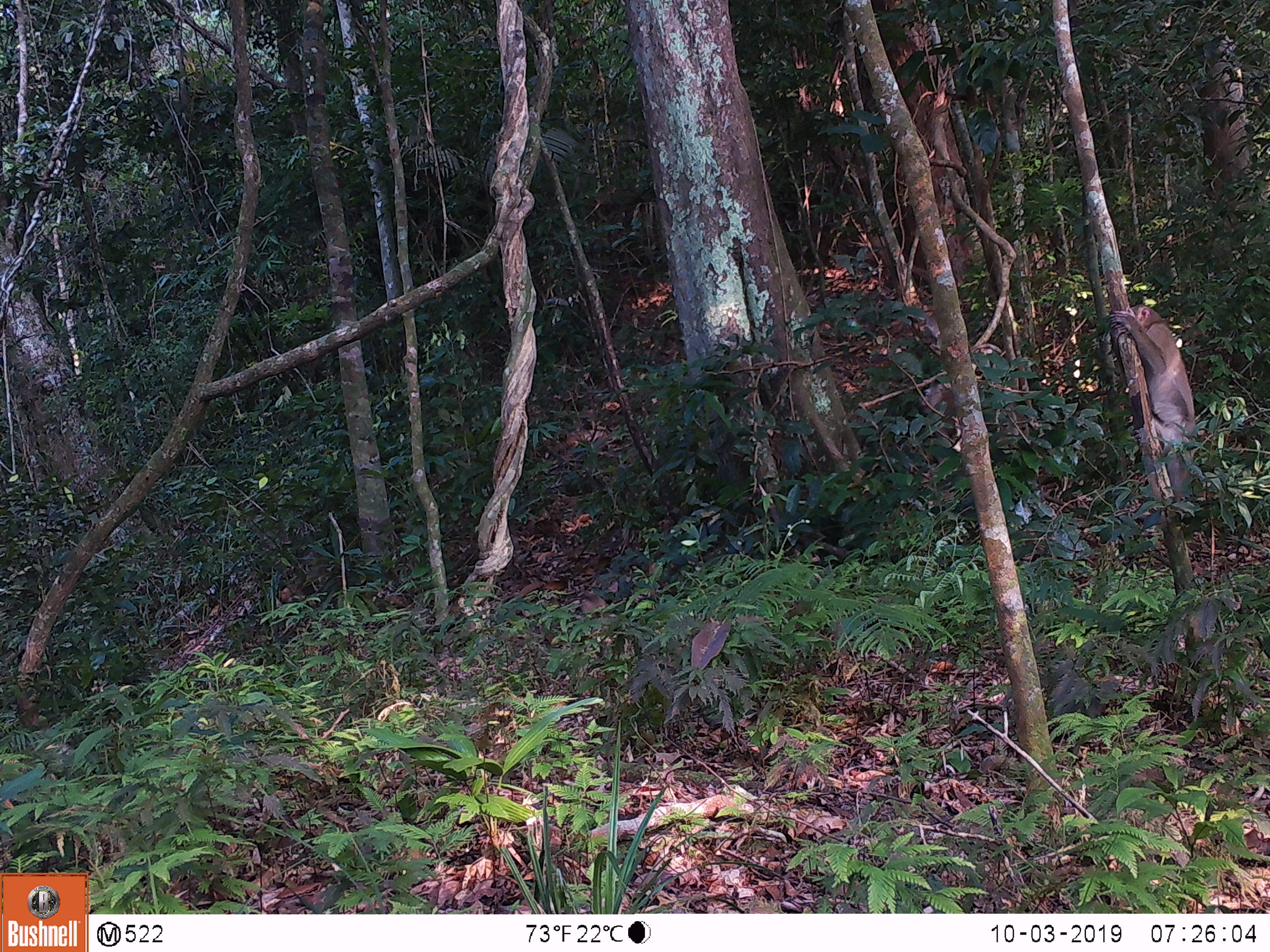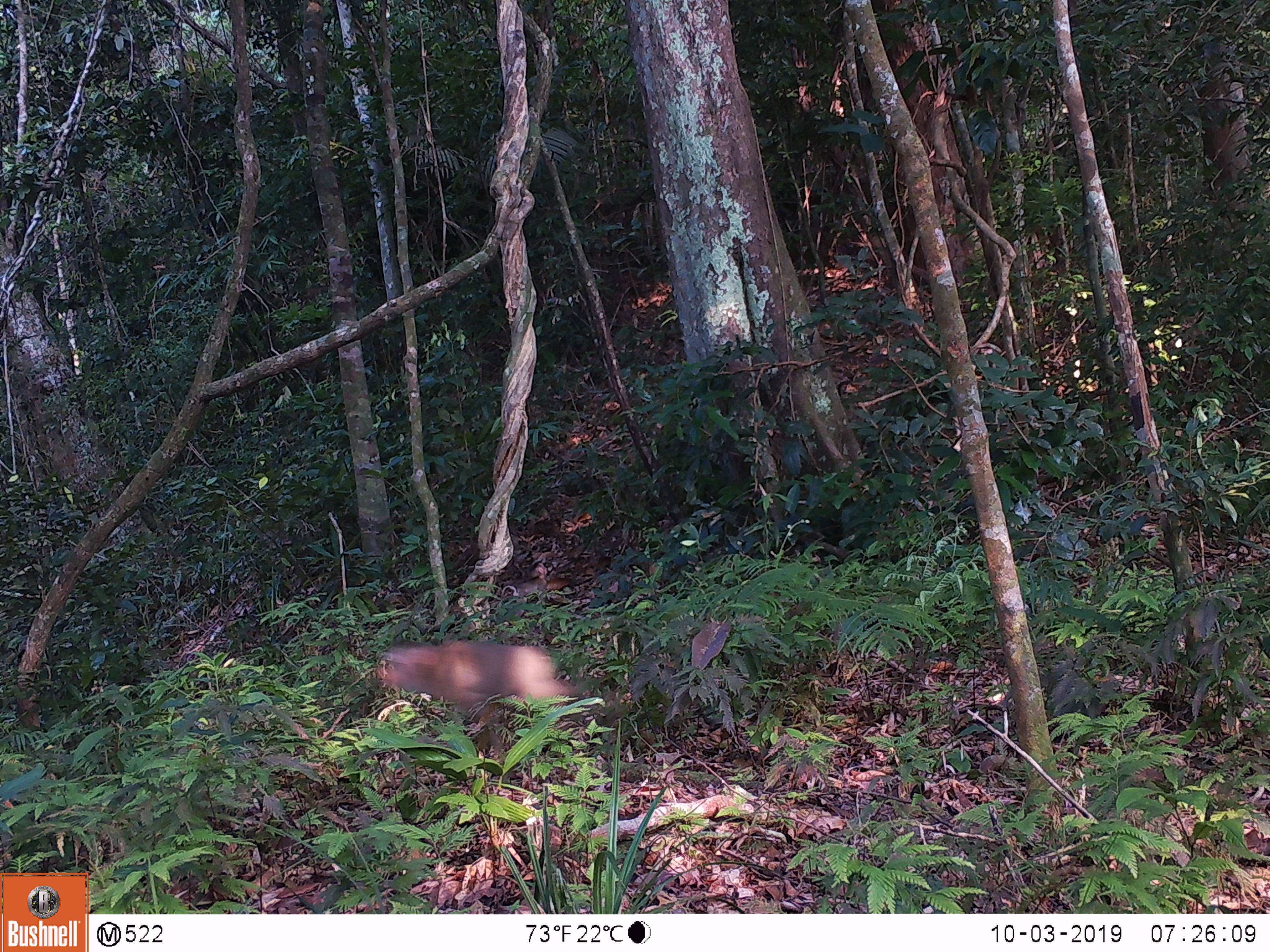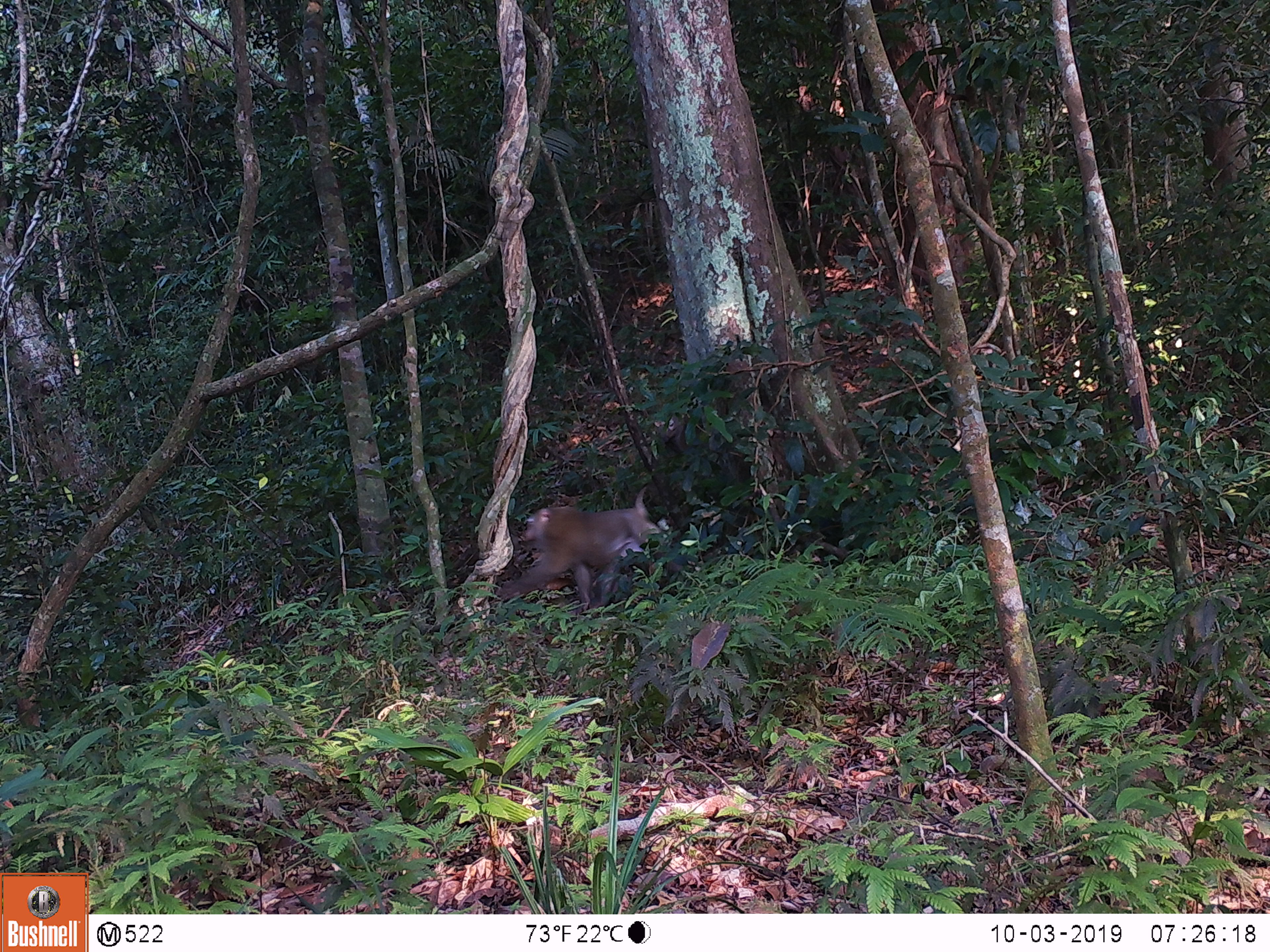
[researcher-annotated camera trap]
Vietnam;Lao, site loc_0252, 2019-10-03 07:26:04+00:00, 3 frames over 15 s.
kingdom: Animalia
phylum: Chordata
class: Mammalia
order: Primates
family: Cercopithecidae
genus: Macaca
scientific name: Macaca nemestrina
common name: pig-tailed macaque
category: pig tailed macaque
Pig tailed macaque (pig-tailed macaque) (Macaca nemestrina). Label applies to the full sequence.